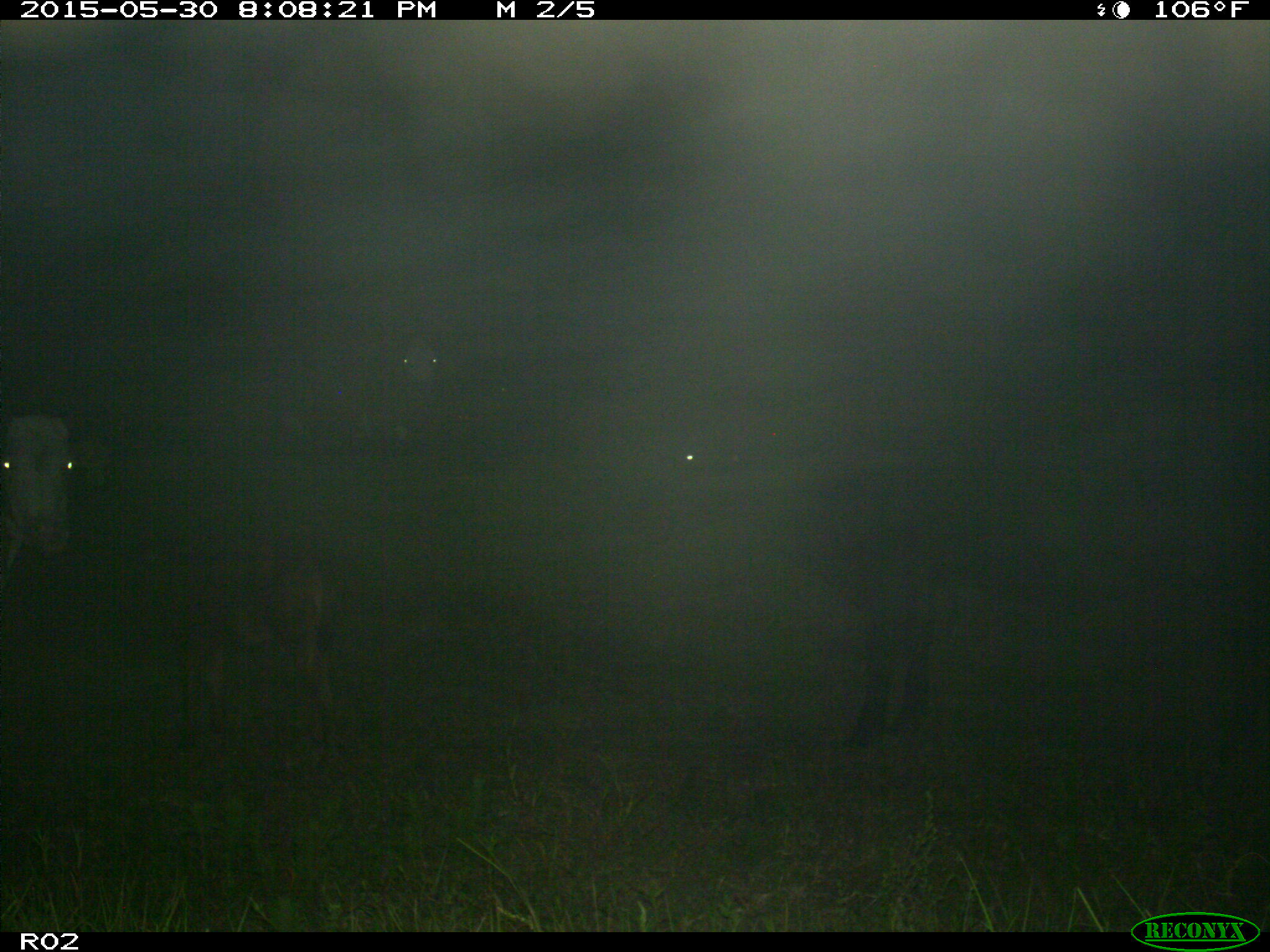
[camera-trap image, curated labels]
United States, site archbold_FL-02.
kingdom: Animalia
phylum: Chordata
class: Mammalia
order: Artiodactyla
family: Bovidae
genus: Bos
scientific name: Bos taurus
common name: domestic cow